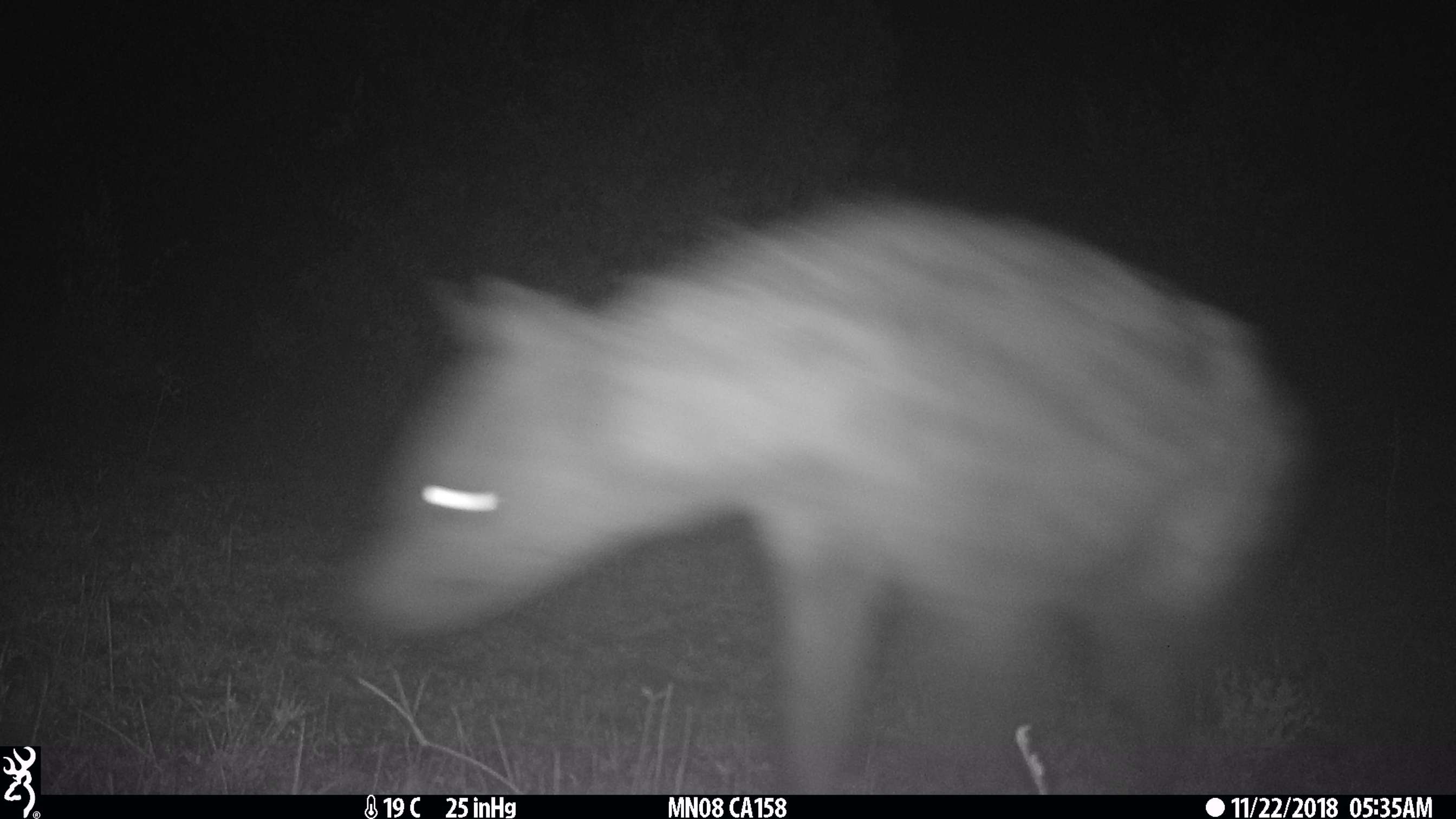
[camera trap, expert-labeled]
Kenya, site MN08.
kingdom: Animalia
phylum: Chordata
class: Mammalia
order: Carnivora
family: Hyaenidae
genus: Crocuta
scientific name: Crocuta crocuta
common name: spotted hyena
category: hyena spotted